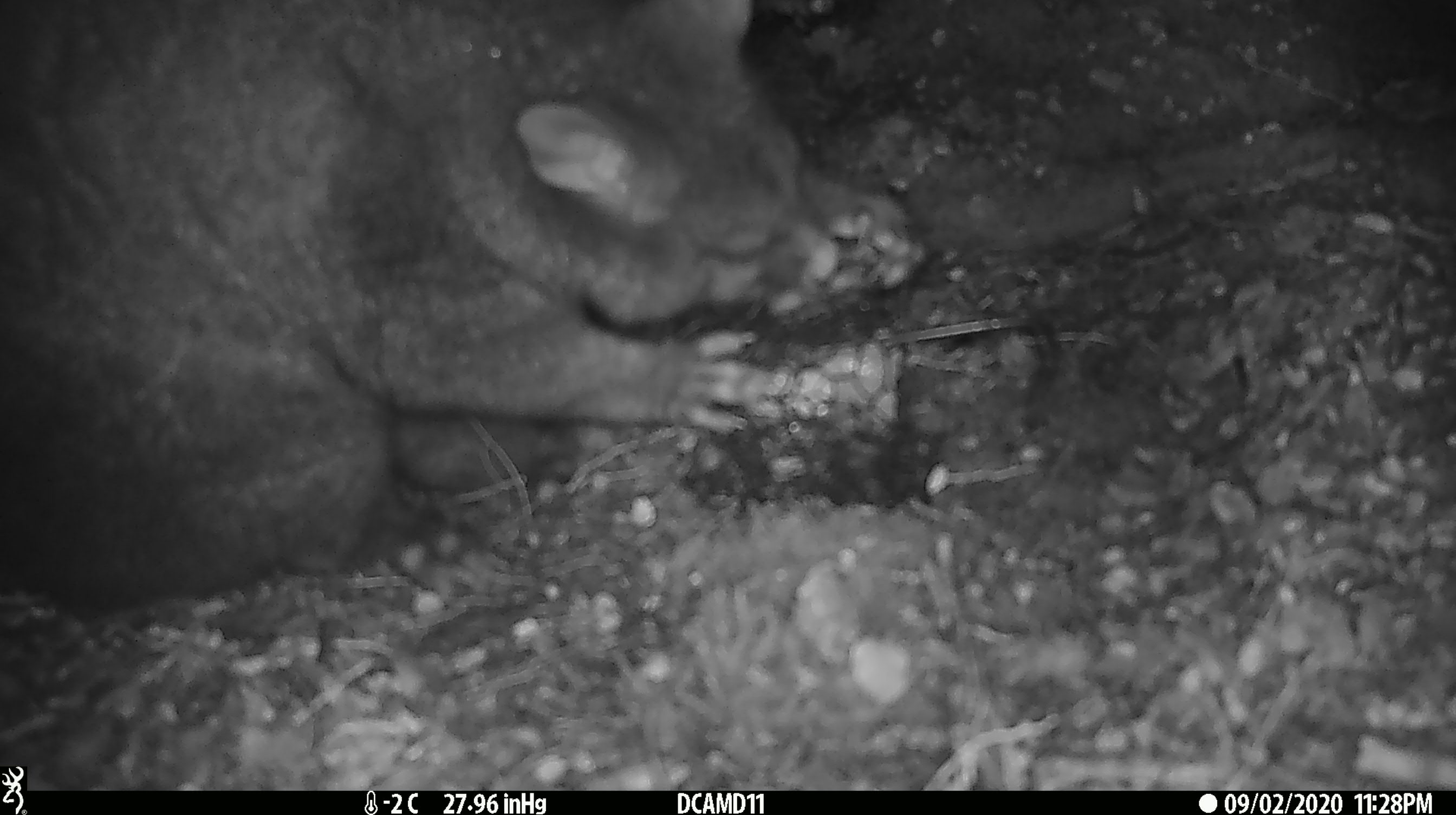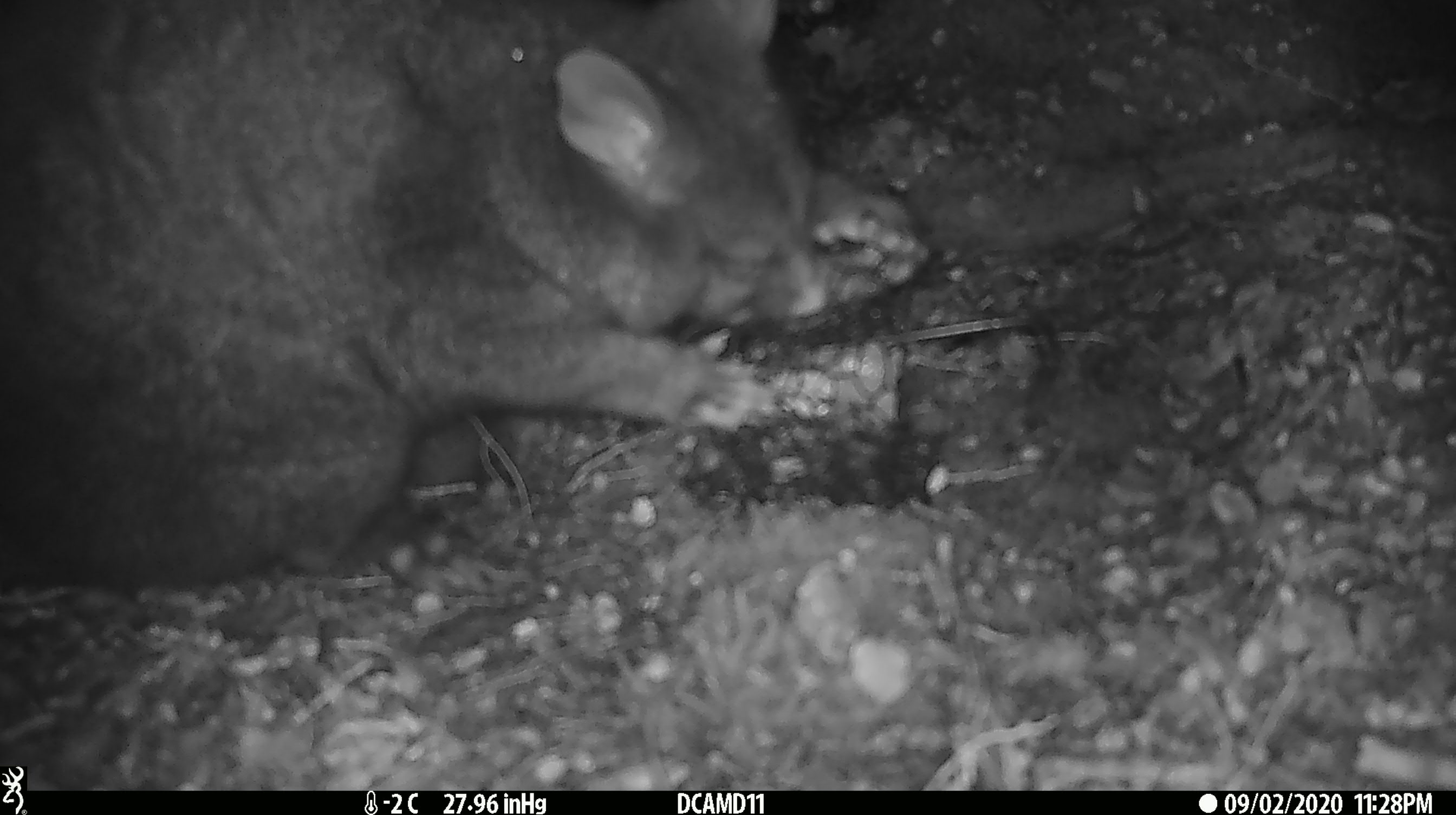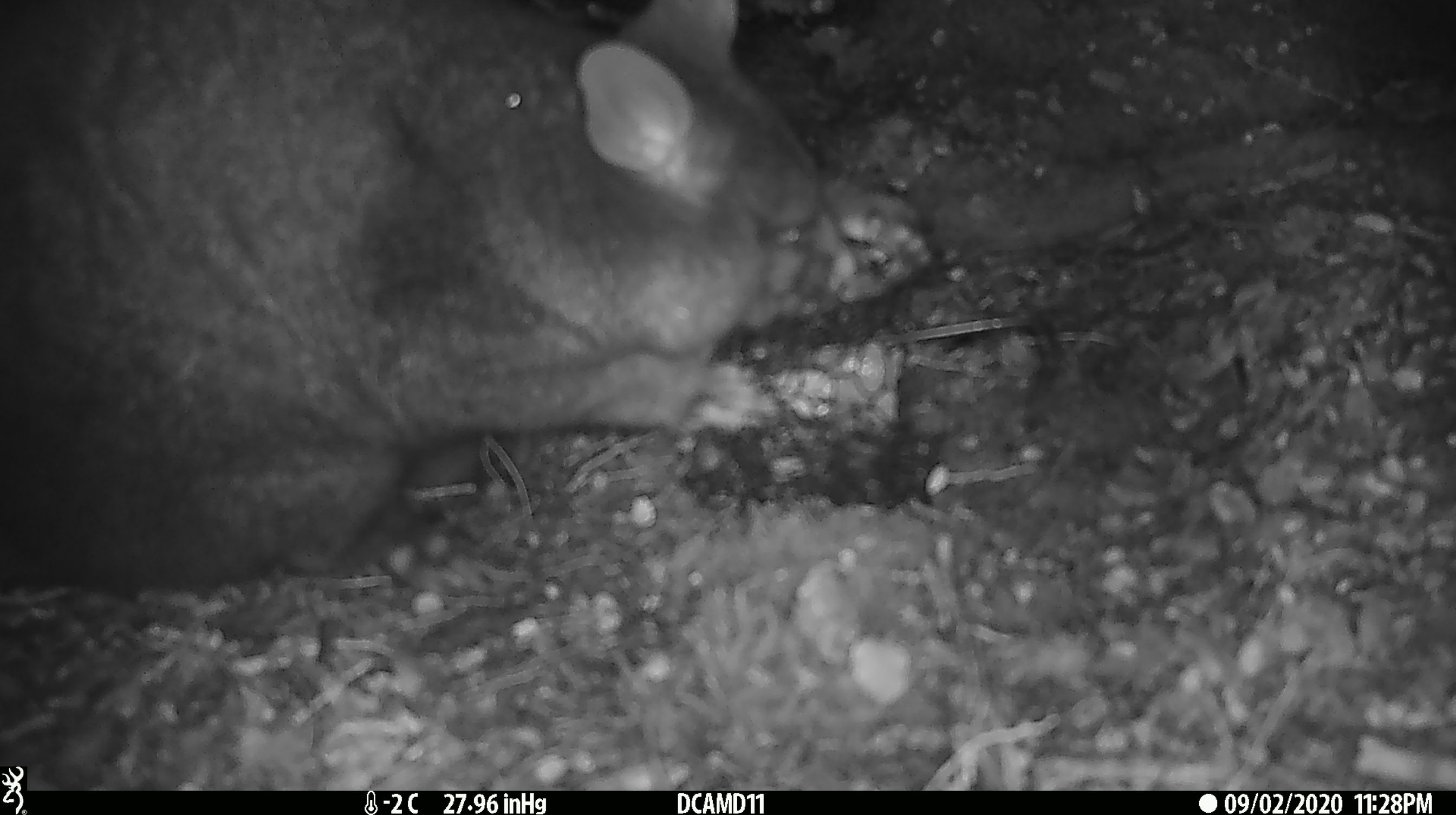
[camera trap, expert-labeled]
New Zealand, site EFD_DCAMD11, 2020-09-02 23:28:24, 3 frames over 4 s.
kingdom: Animalia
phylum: Chordata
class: Mammalia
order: Diprotodontia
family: Phalangeridae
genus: Trichosurus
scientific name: Trichosurus vulpecula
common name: common brushtail possum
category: possum